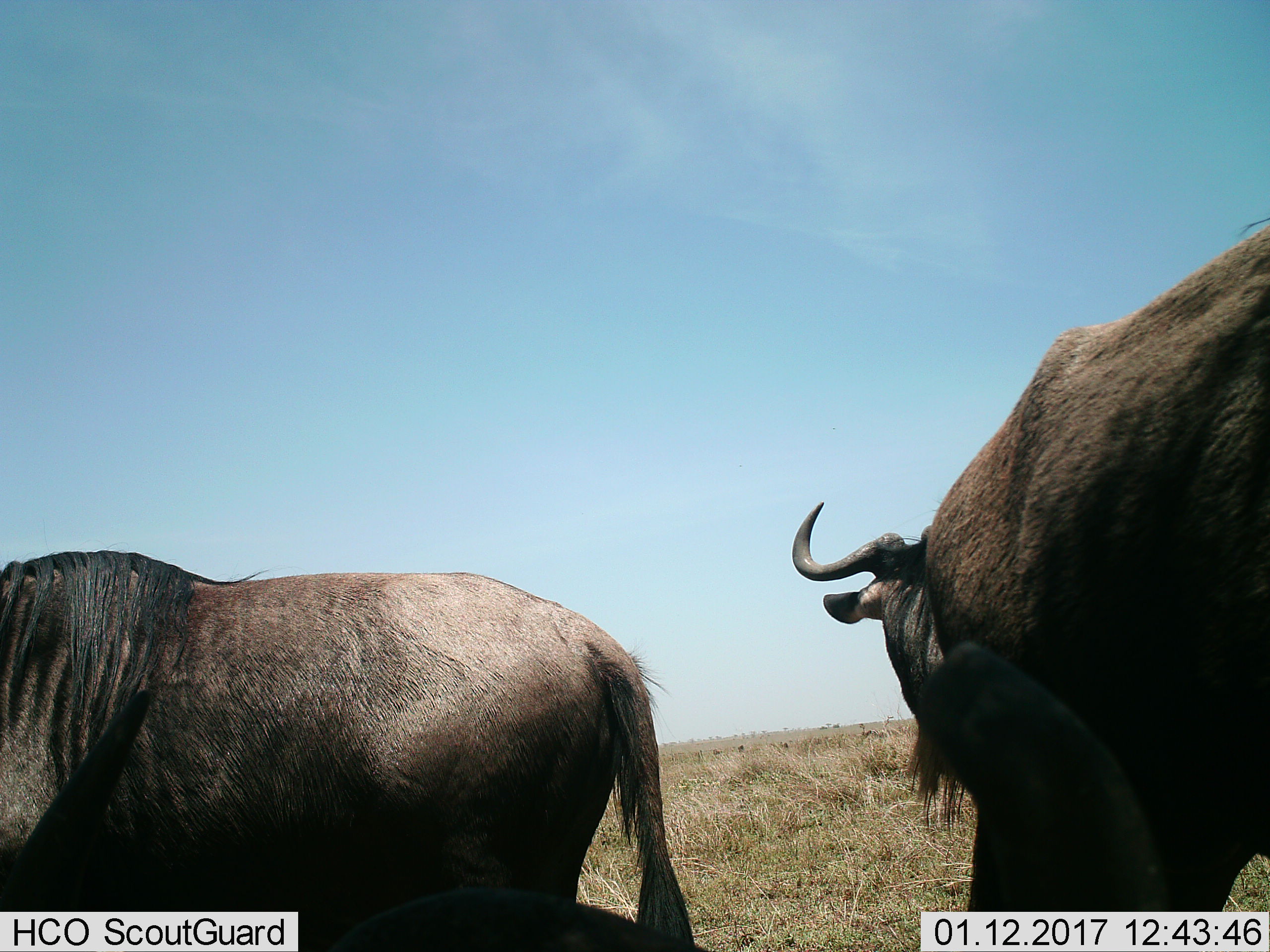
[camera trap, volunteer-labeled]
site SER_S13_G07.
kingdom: Animalia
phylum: Chordata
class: Mammalia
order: Artiodactyla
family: Bovidae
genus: Connochaetes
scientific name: Connochaetes taurinus taurinus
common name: blue wildebeest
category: wildebeestblue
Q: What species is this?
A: Wildebeestblue (blue wildebeest) (Connochaetes taurinus taurinus).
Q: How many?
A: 2.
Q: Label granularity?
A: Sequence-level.